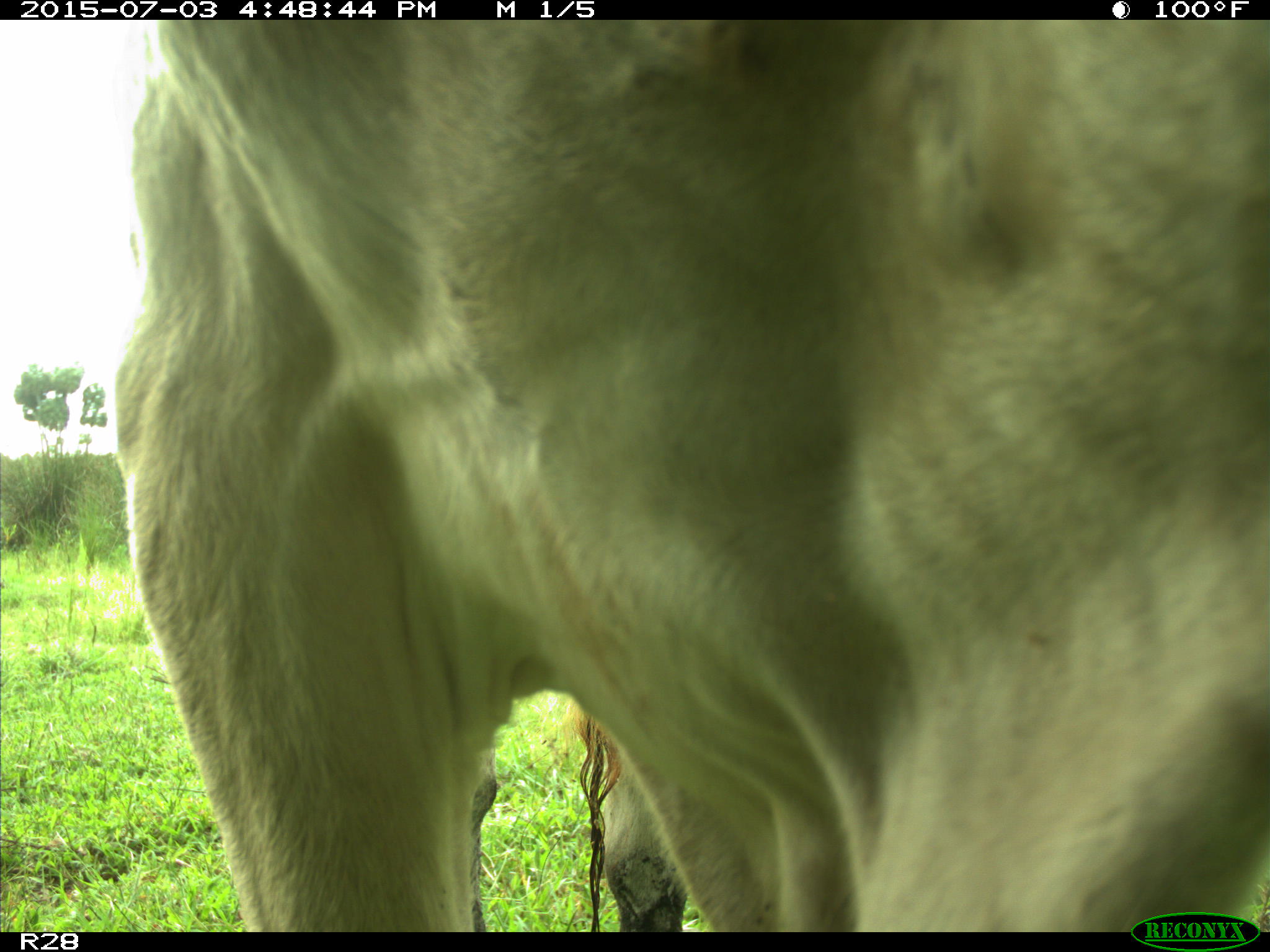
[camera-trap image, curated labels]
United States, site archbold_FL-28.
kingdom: Animalia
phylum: Chordata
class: Mammalia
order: Artiodactyla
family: Bovidae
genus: Bos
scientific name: Bos taurus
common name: domestic cow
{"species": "Bos taurus (domestic cow)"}